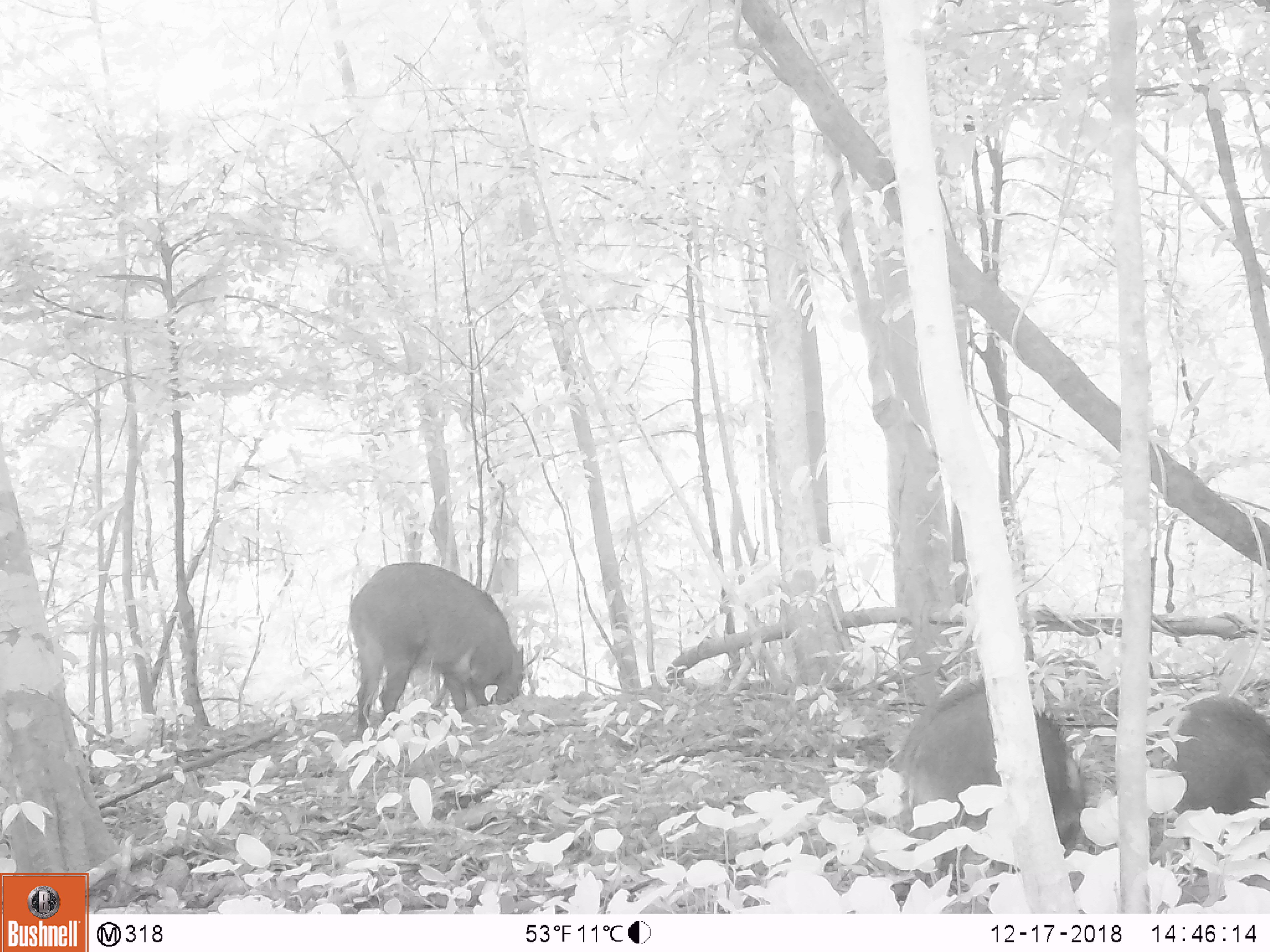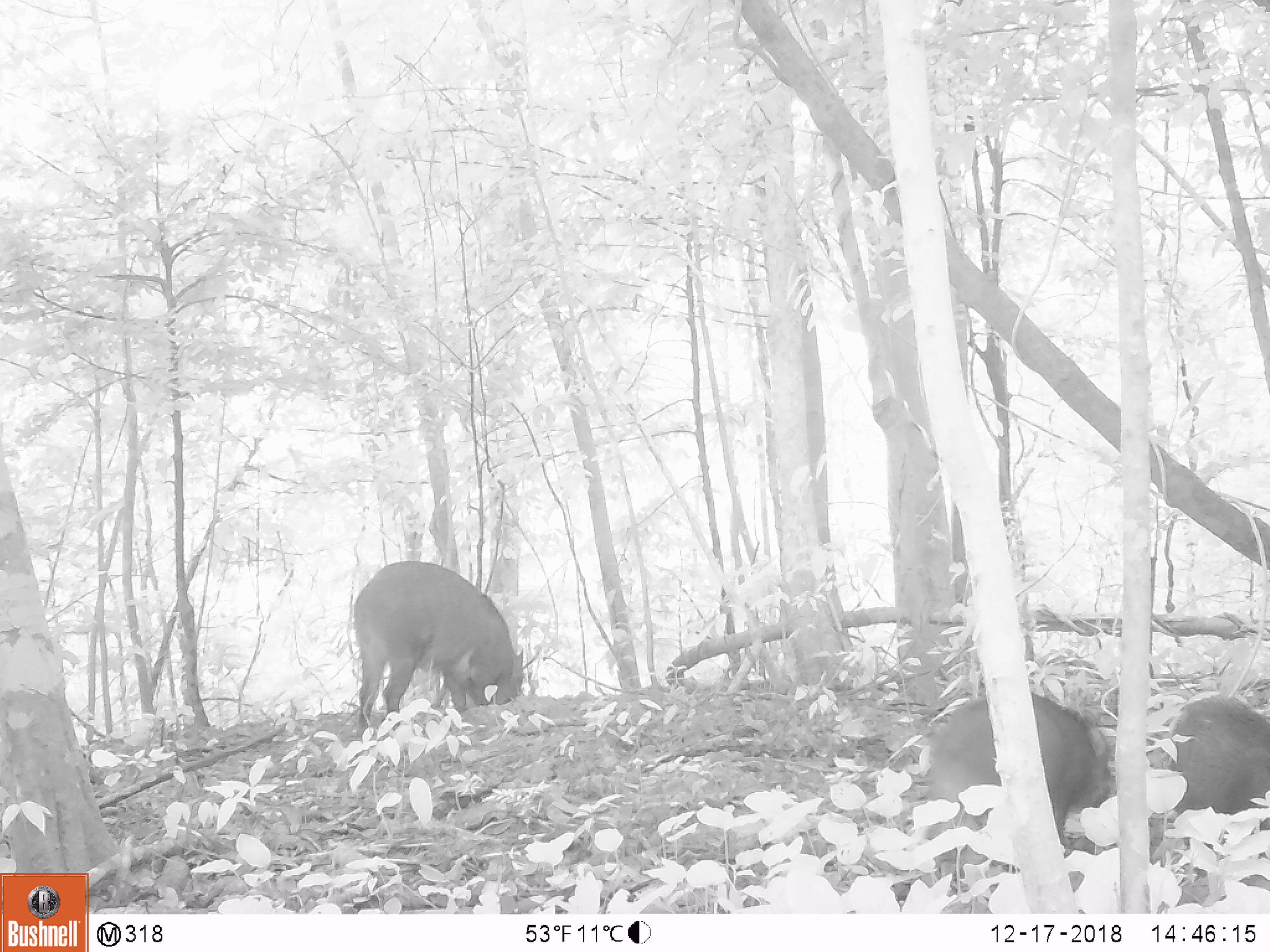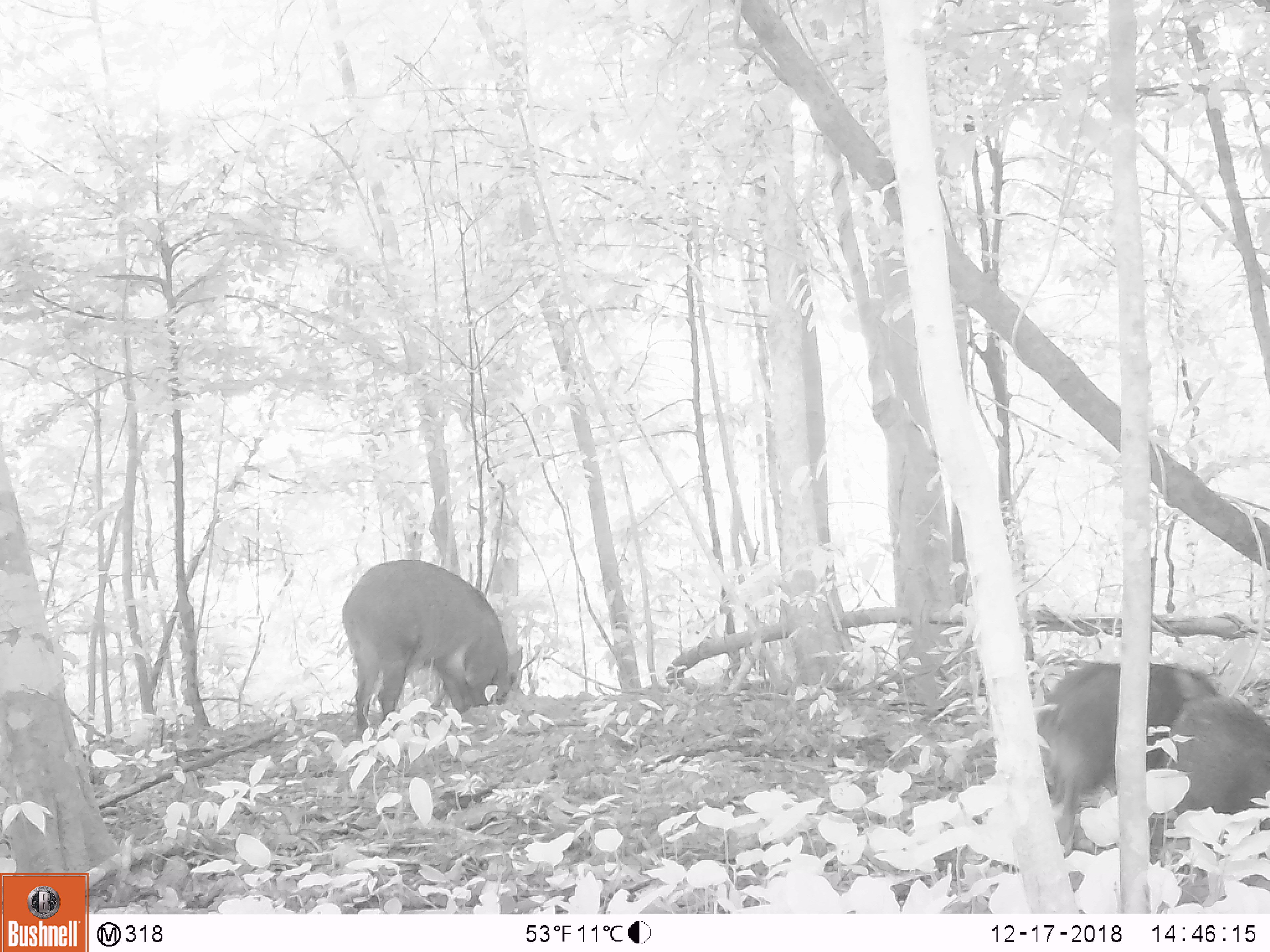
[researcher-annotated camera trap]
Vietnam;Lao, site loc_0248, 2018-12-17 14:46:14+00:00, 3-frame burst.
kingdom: Animalia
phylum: Chordata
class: Mammalia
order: Artiodactyla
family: Suidae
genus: Sus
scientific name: Sus scrofa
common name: eurasian wild pig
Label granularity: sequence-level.